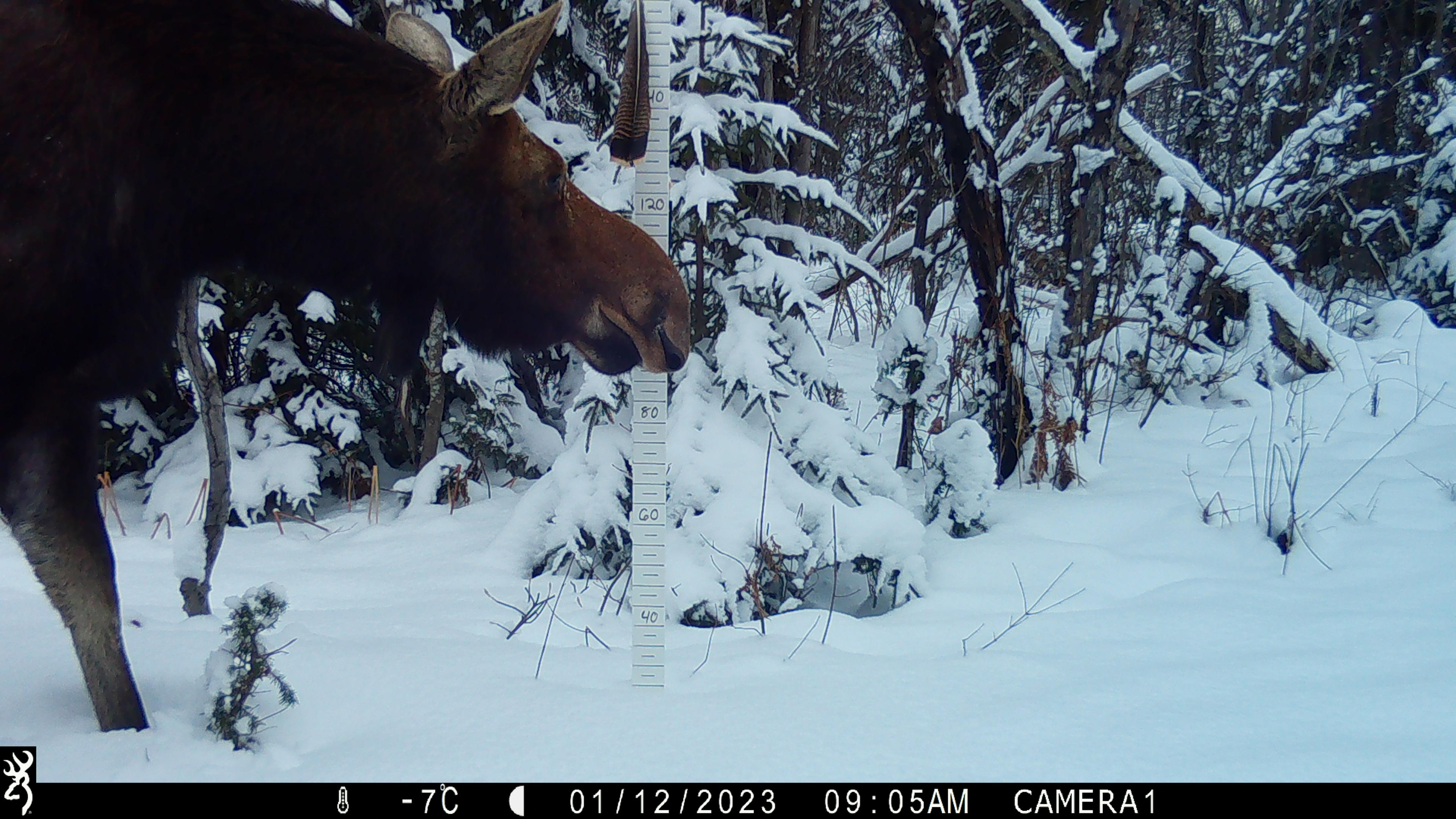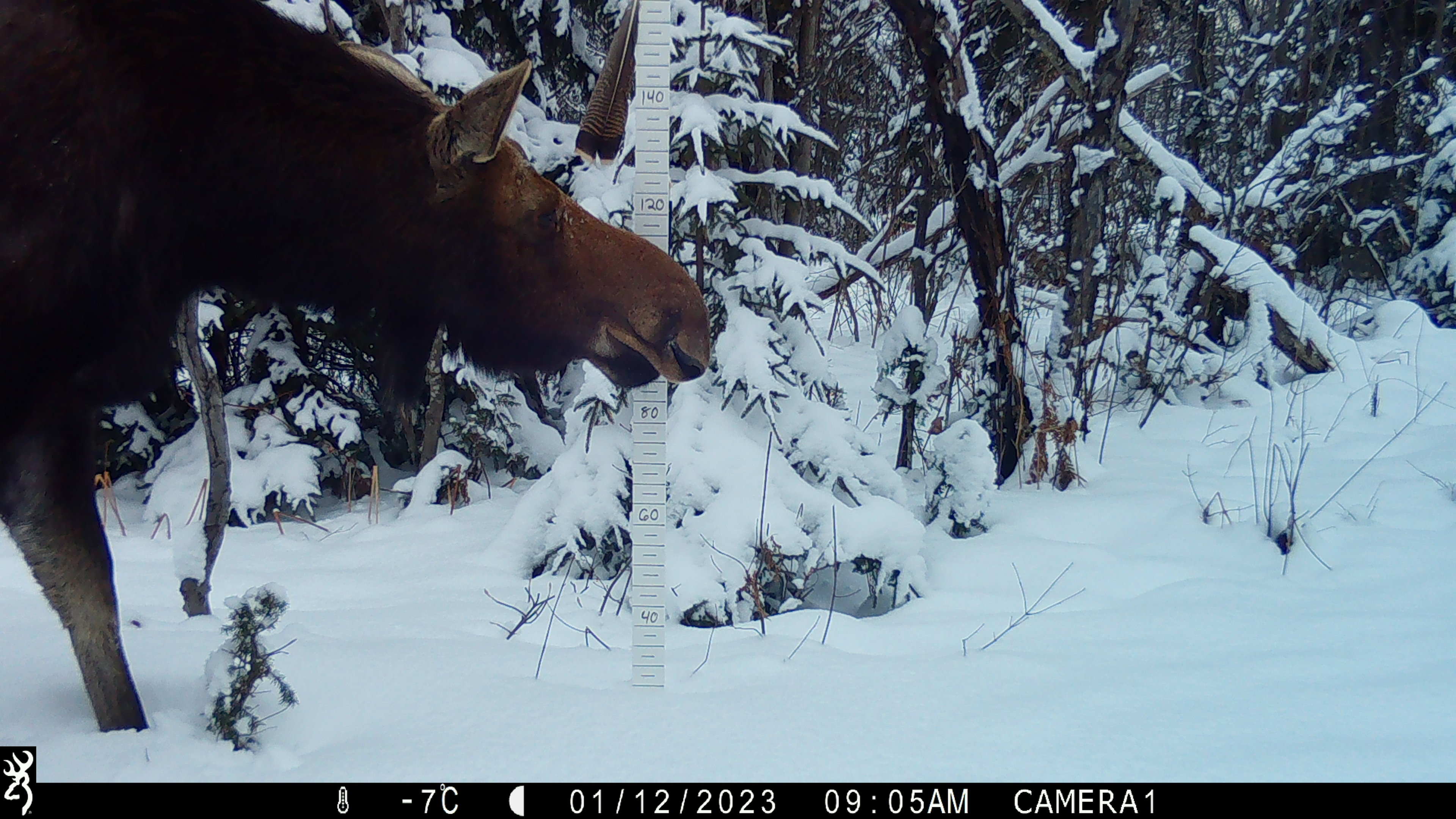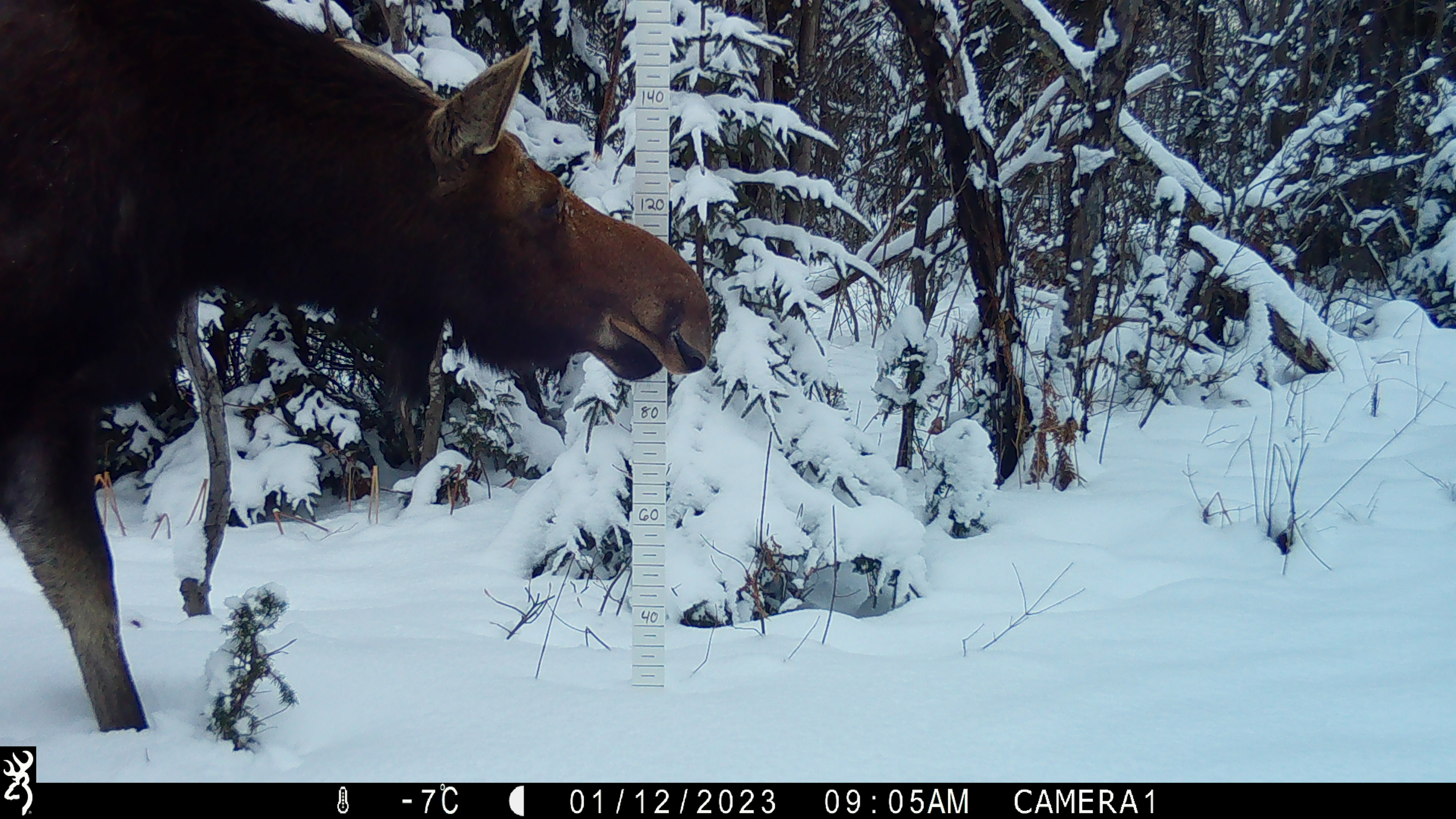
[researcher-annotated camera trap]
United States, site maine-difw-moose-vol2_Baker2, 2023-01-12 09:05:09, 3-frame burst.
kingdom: Animalia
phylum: Chordata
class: Mammalia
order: Artiodactyla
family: Cervidae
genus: Alces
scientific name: Alces alces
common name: moose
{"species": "moose (Alces alces)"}